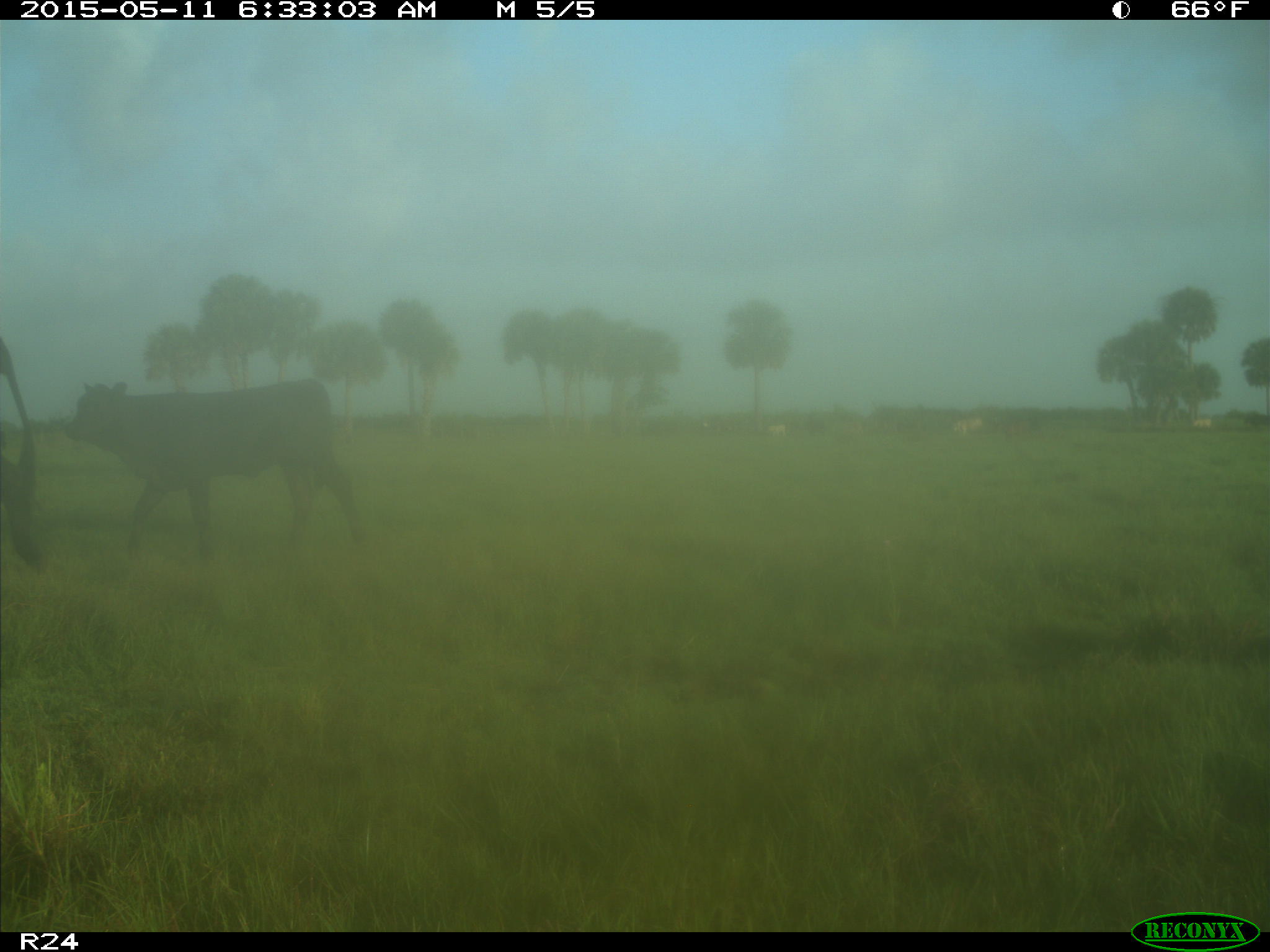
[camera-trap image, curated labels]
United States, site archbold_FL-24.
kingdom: Animalia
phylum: Chordata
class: Mammalia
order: Artiodactyla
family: Bovidae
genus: Bos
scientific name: Bos taurus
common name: domestic cow